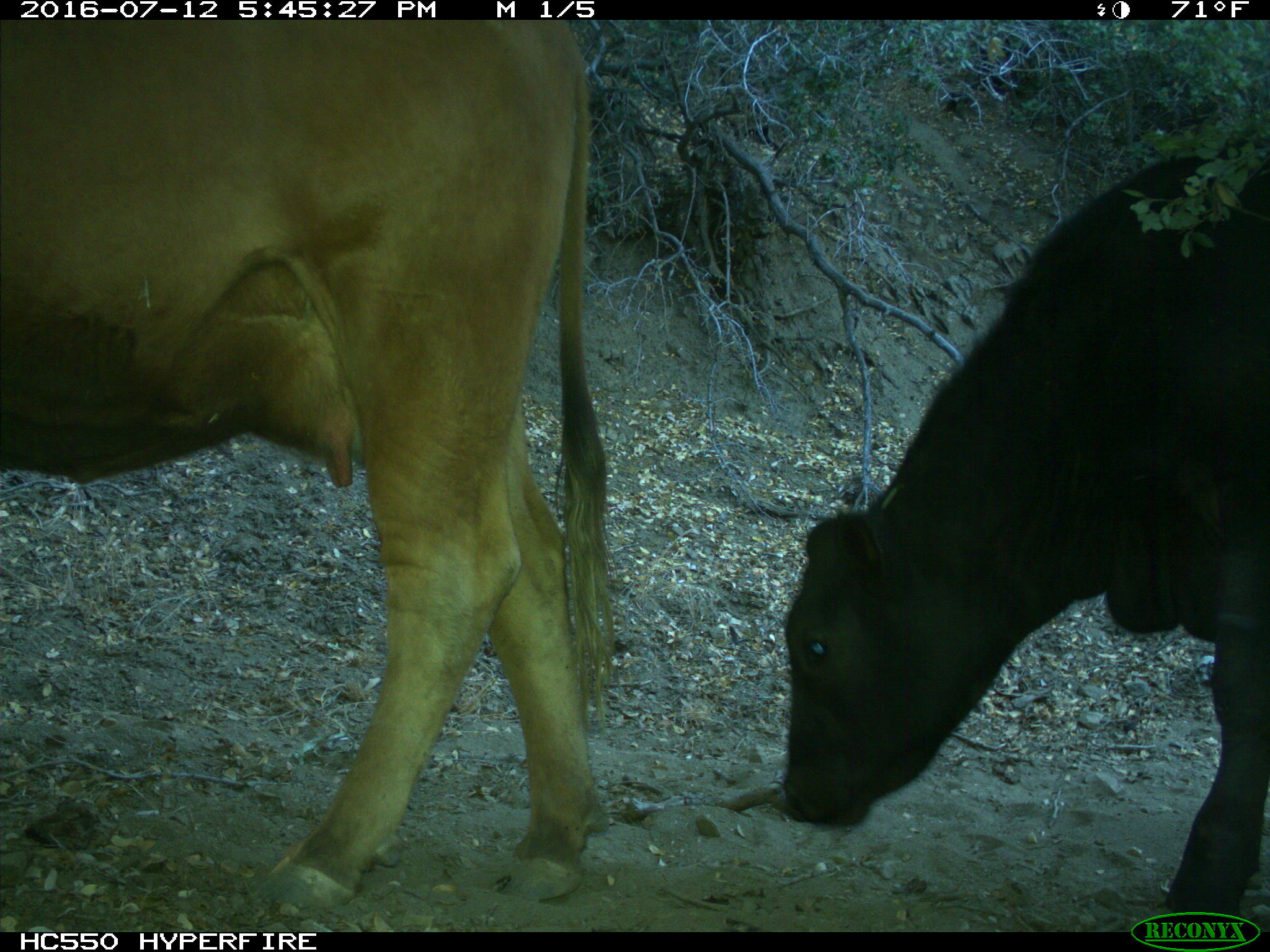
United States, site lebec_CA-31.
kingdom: Animalia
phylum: Chordata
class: Mammalia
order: Artiodactyla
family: Bovidae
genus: Bos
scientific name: Bos taurus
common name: domestic cow